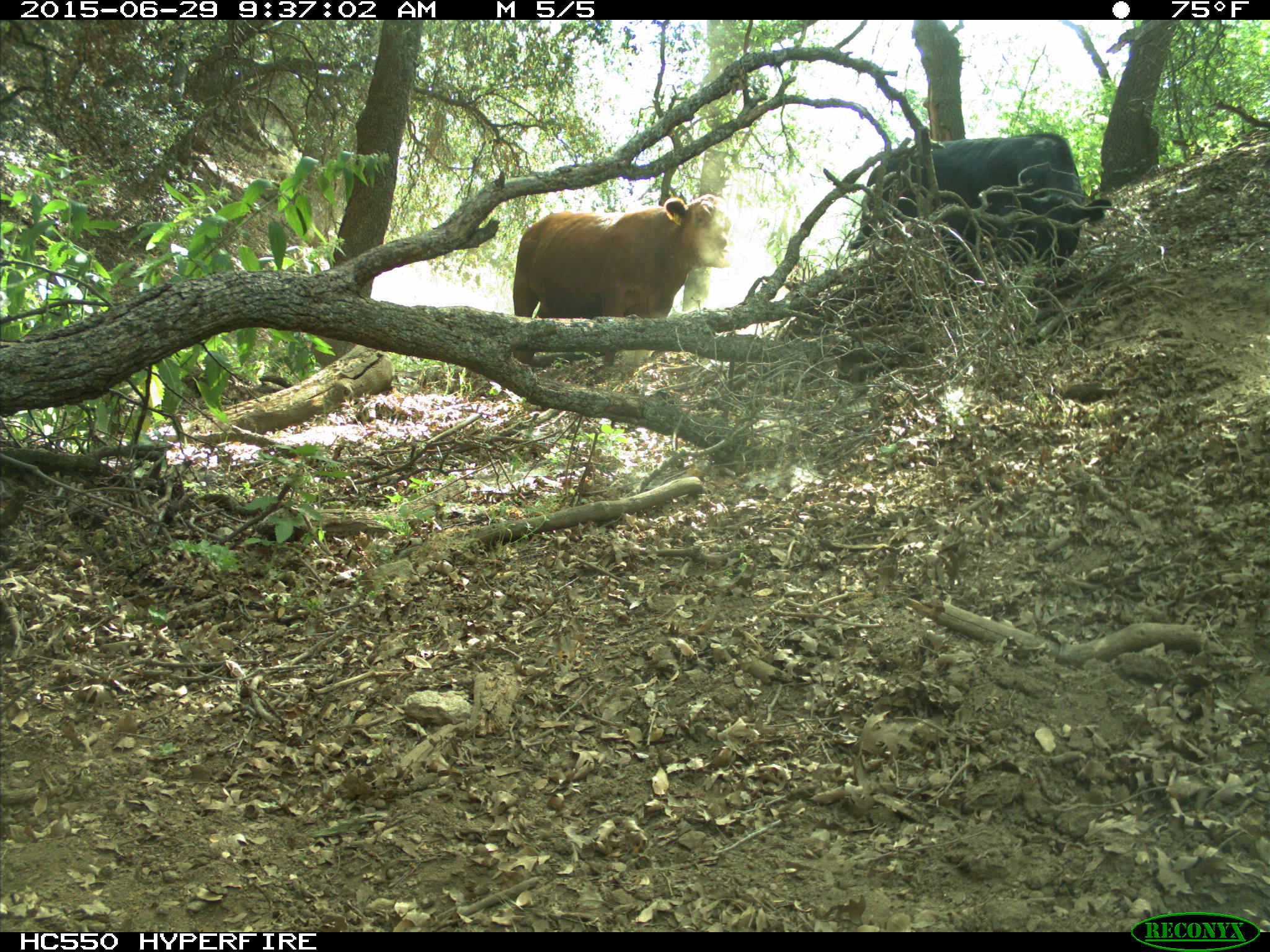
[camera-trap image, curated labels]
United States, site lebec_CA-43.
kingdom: Animalia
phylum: Chordata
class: Mammalia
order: Artiodactyla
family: Bovidae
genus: Bos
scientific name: Bos taurus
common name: domestic cow